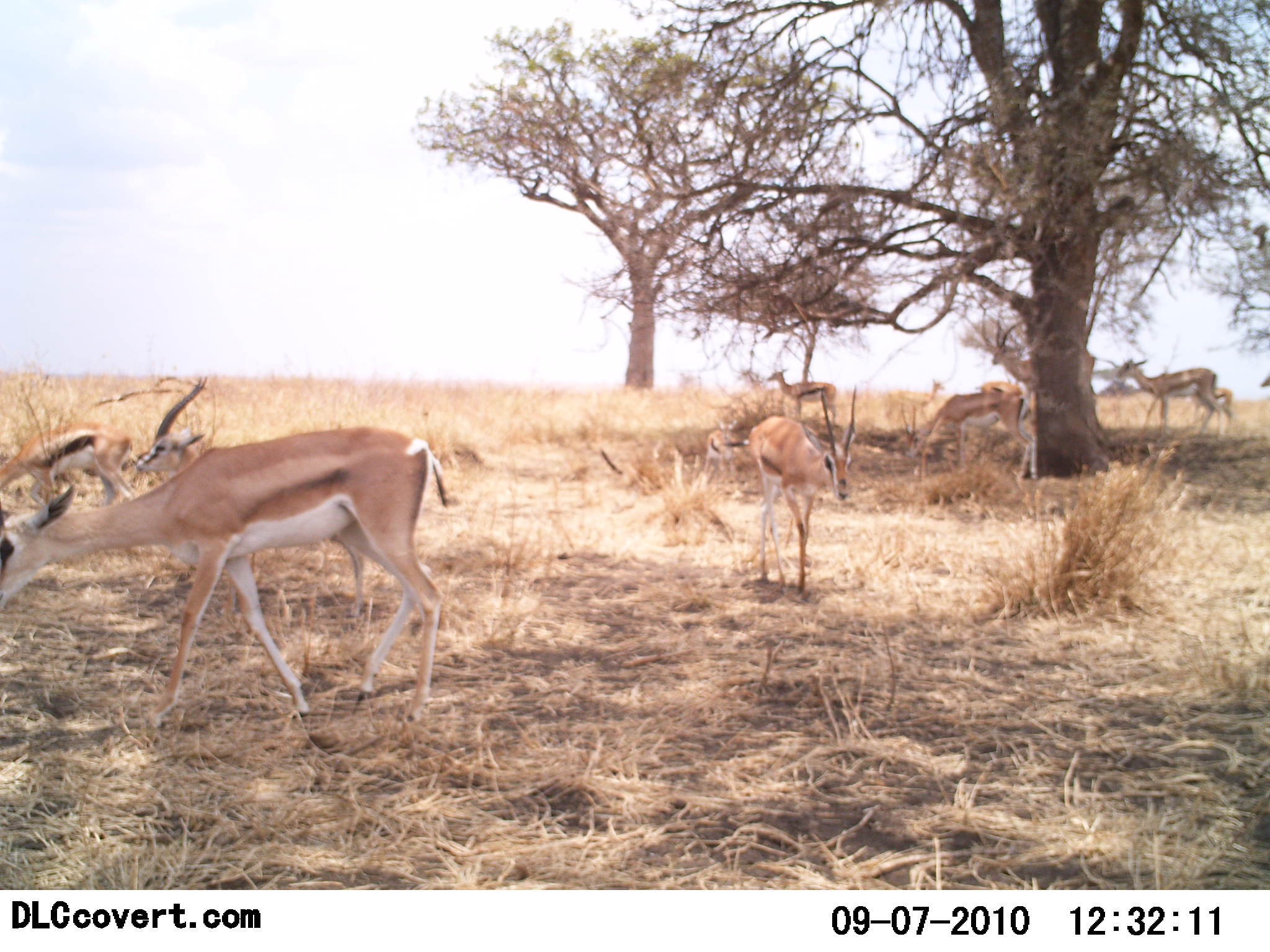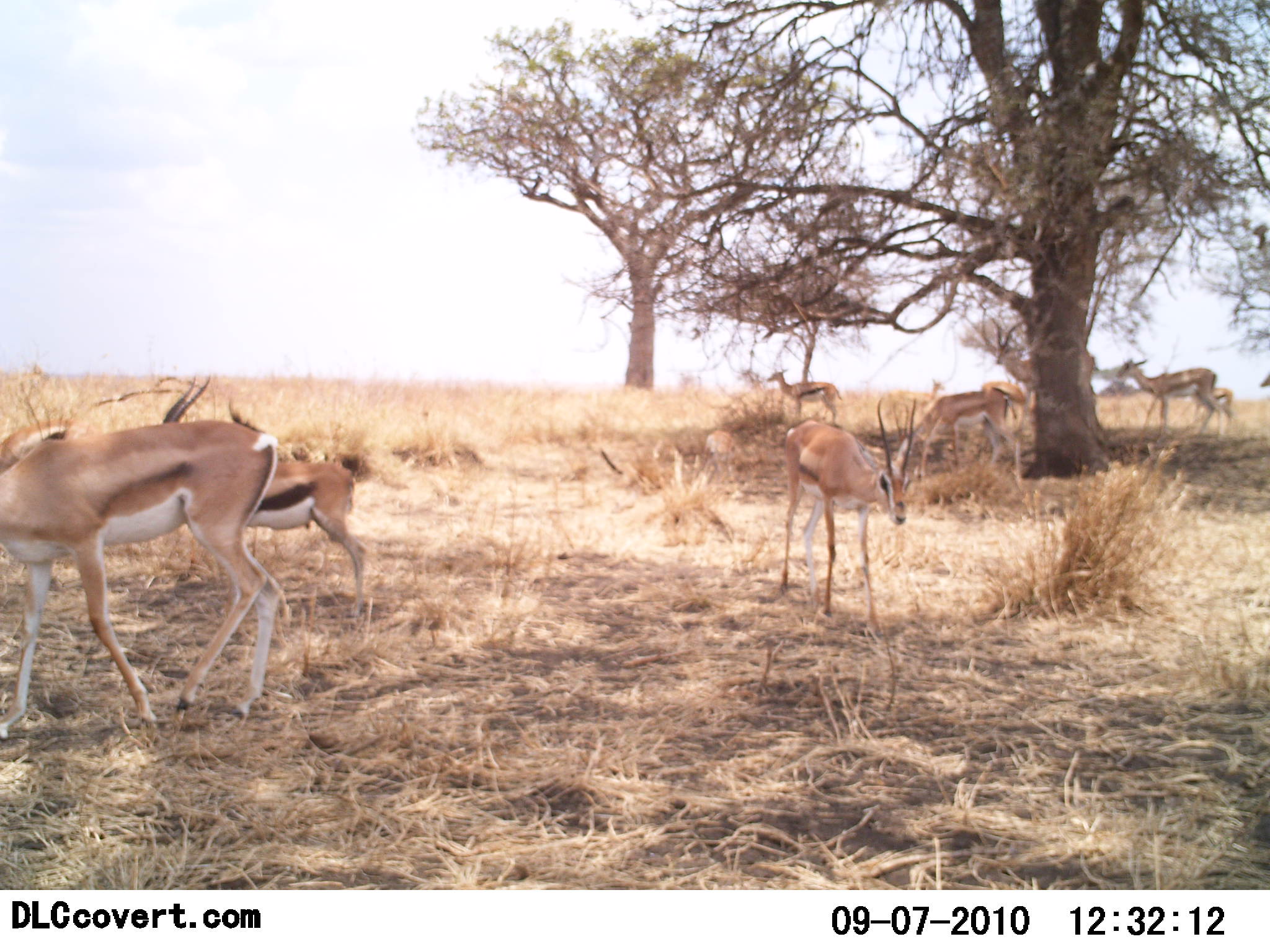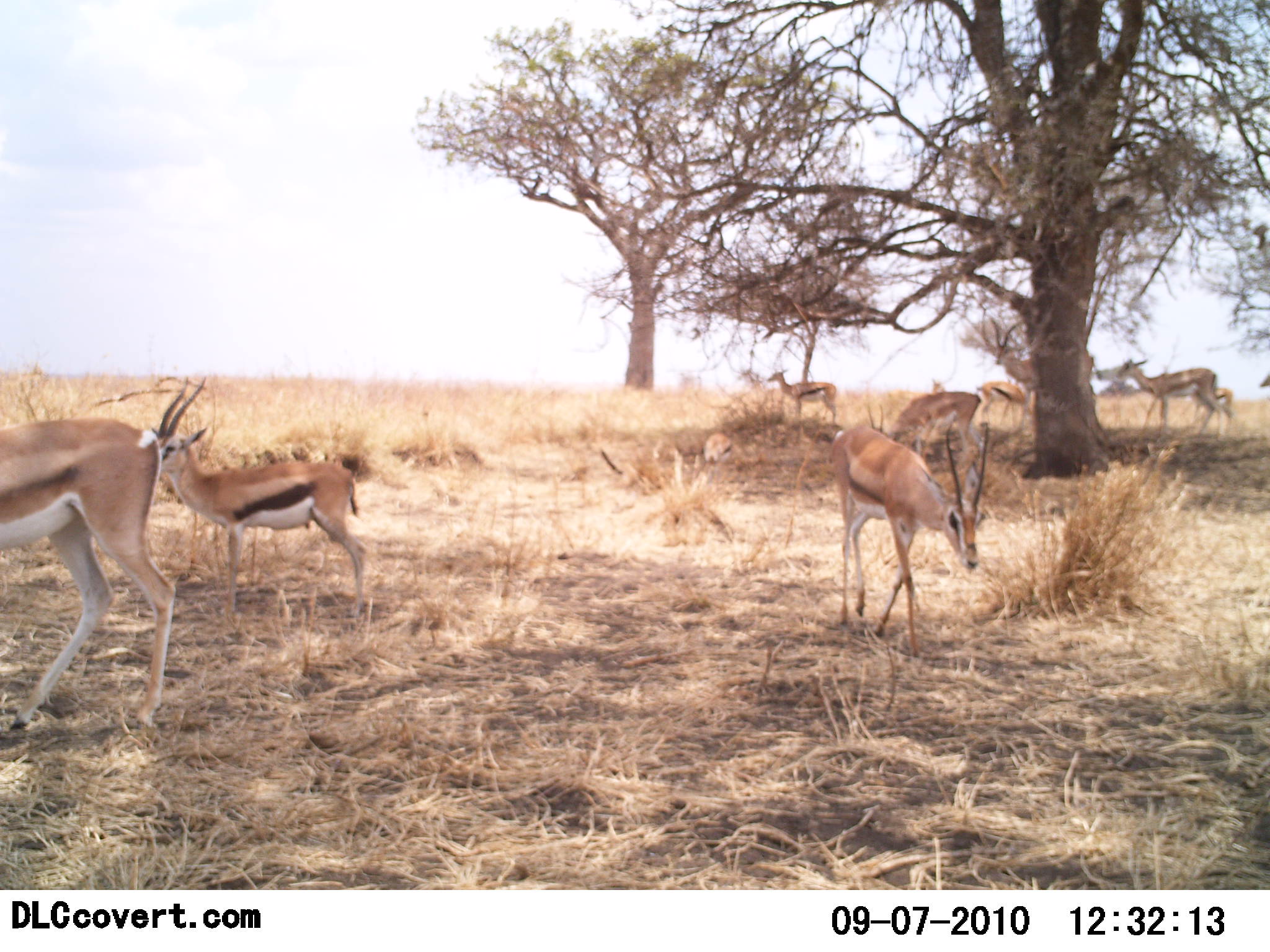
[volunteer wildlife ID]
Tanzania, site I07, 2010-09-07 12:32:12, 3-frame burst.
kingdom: Animalia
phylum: Chordata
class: Mammalia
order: Artiodactyla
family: Bovidae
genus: Eudorcas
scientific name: Eudorcas thomsonii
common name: thomson's gazelle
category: gazellethomsons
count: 7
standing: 85%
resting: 12%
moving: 54%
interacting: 4%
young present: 12%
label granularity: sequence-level